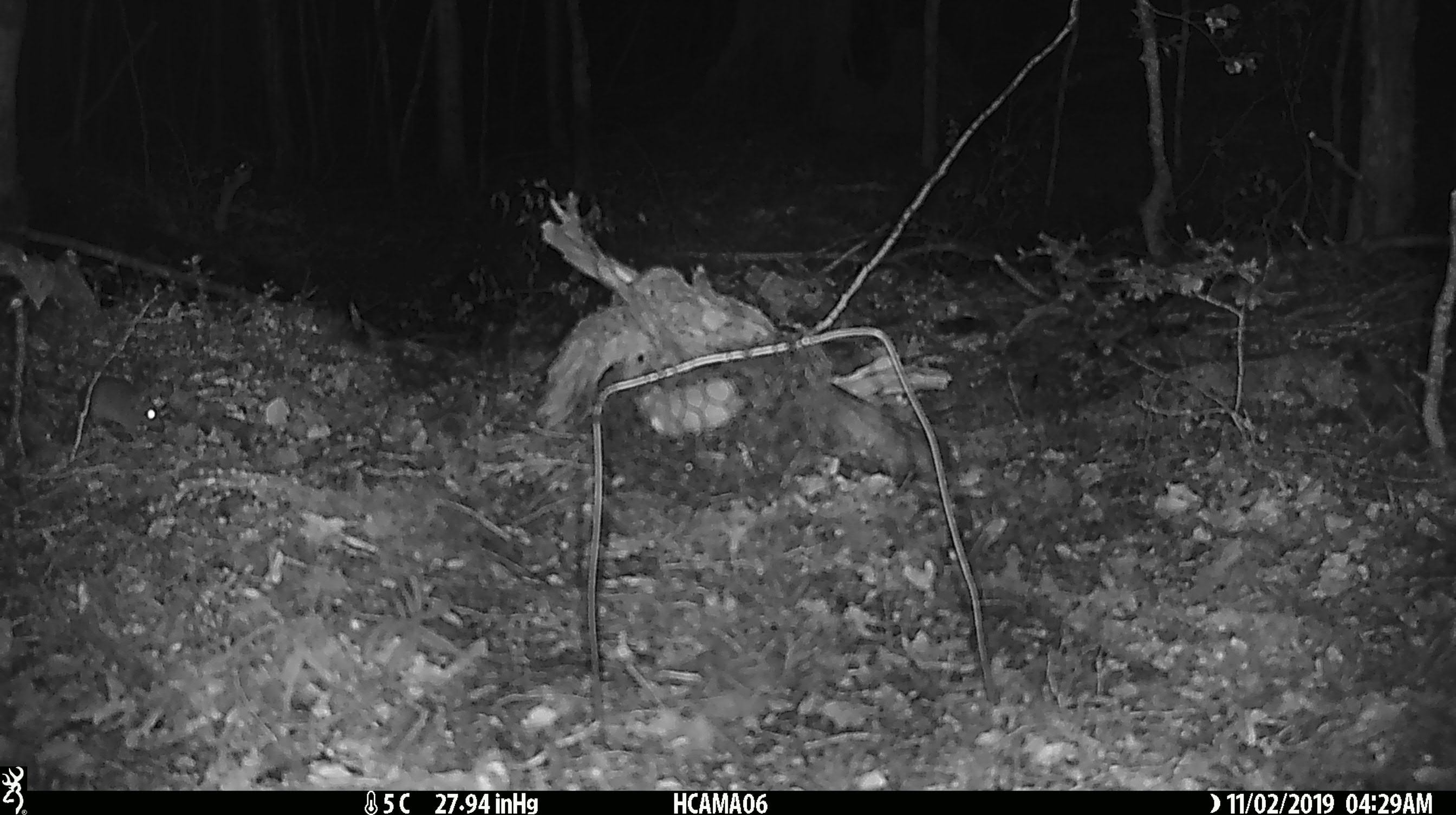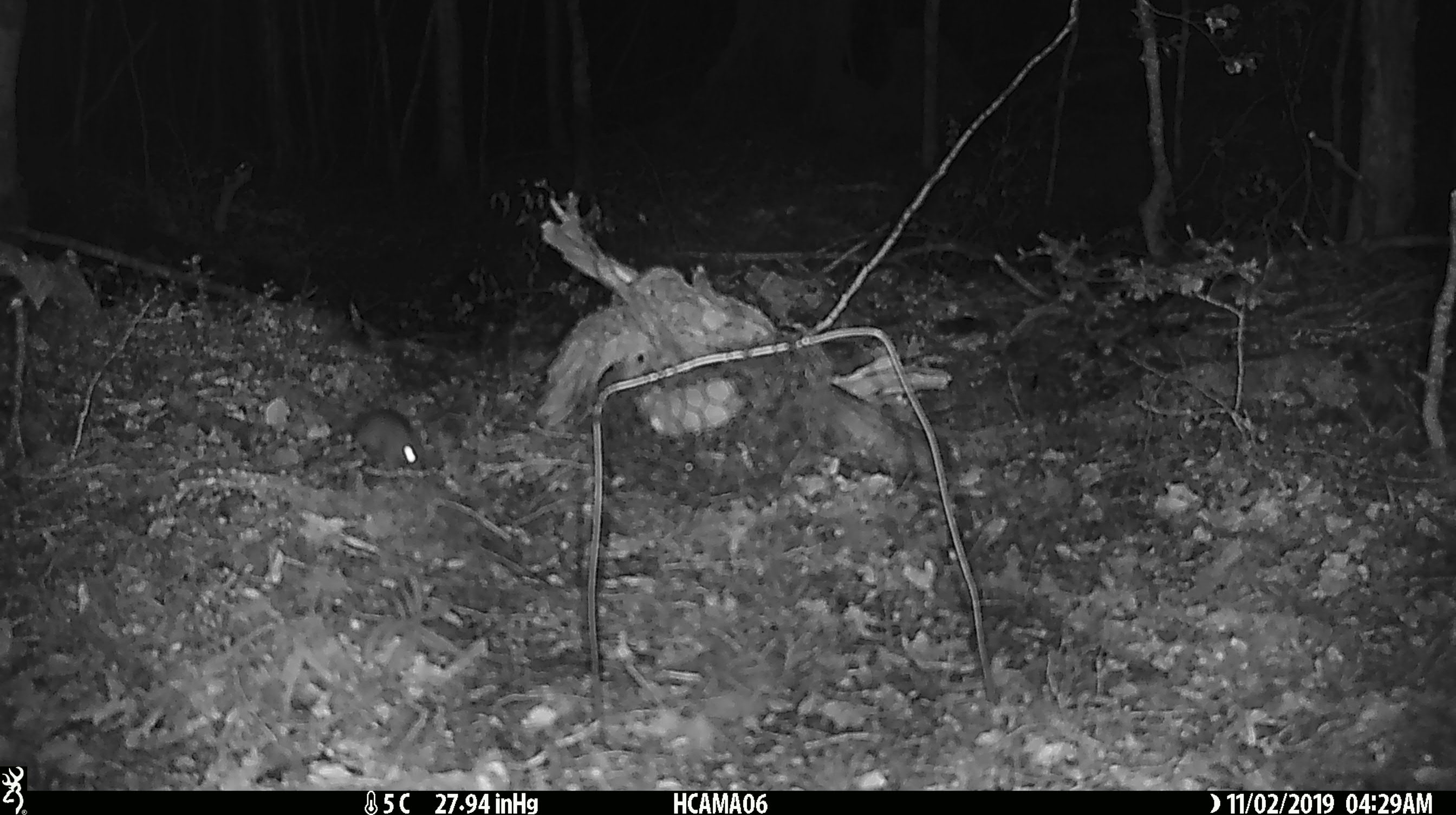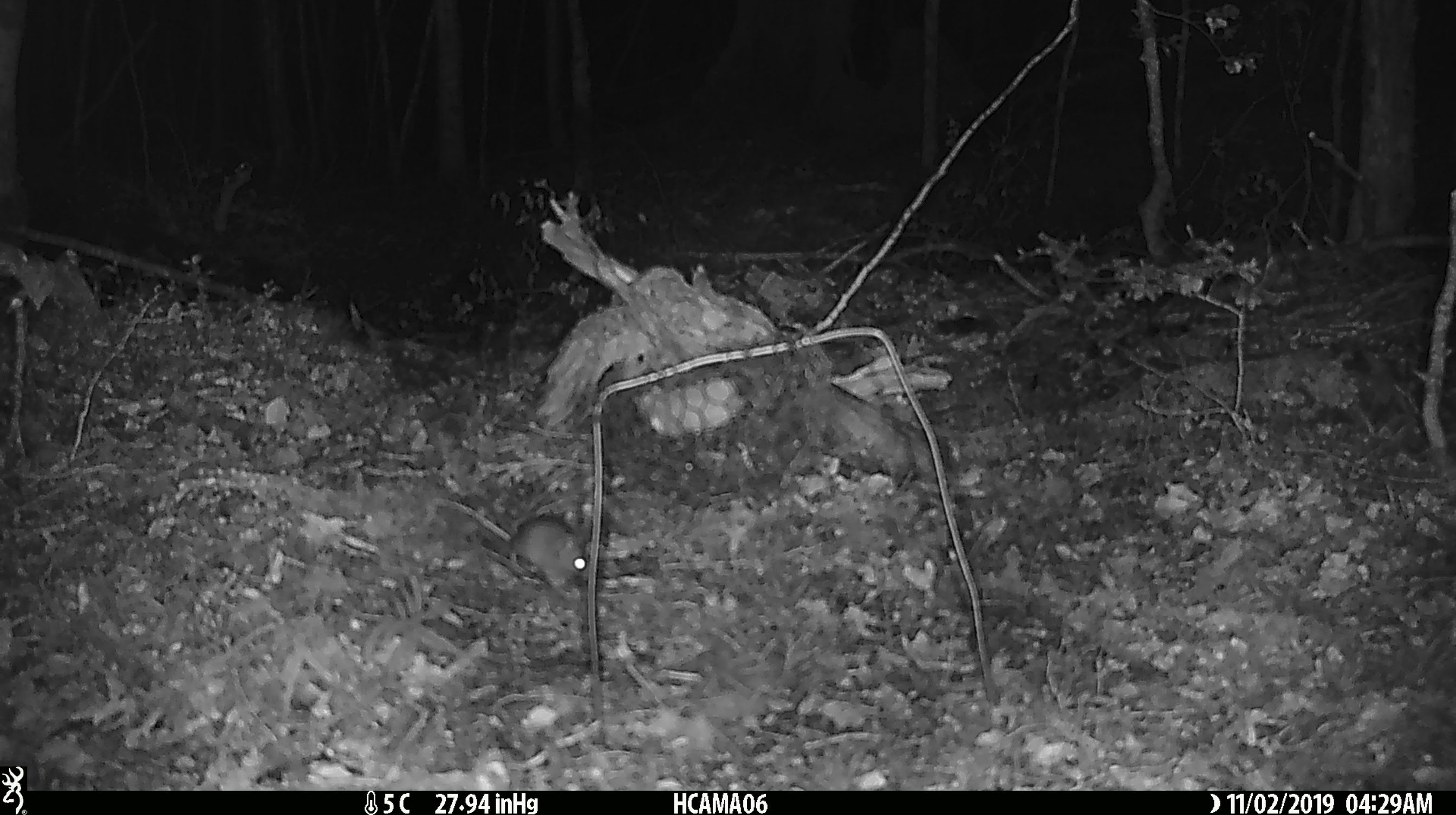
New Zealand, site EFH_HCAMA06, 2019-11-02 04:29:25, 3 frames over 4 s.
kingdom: Animalia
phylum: Chordata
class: Mammalia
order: Rodentia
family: Muridae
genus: Mus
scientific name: Mus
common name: mouse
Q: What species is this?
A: Mouse (Mus).